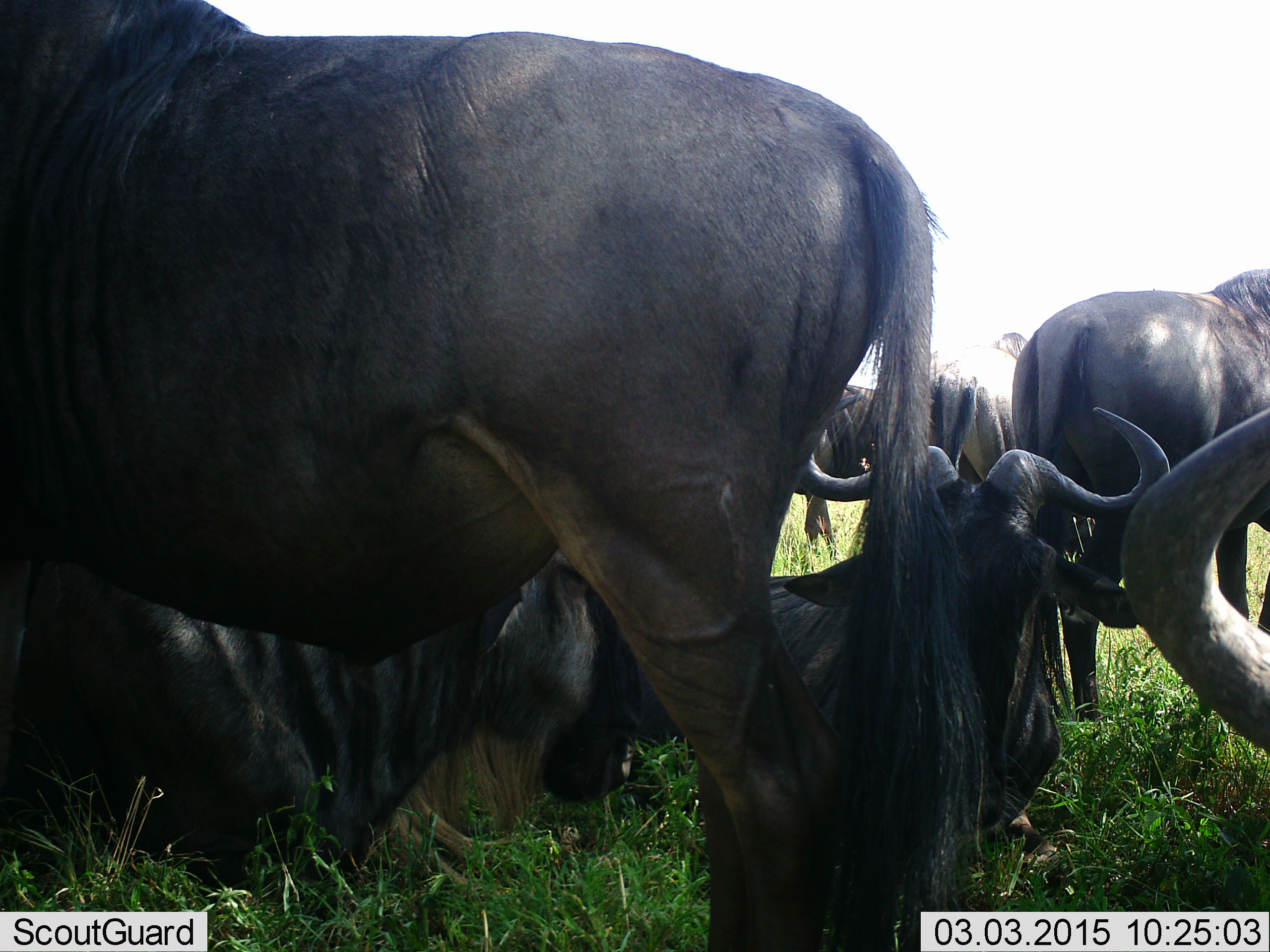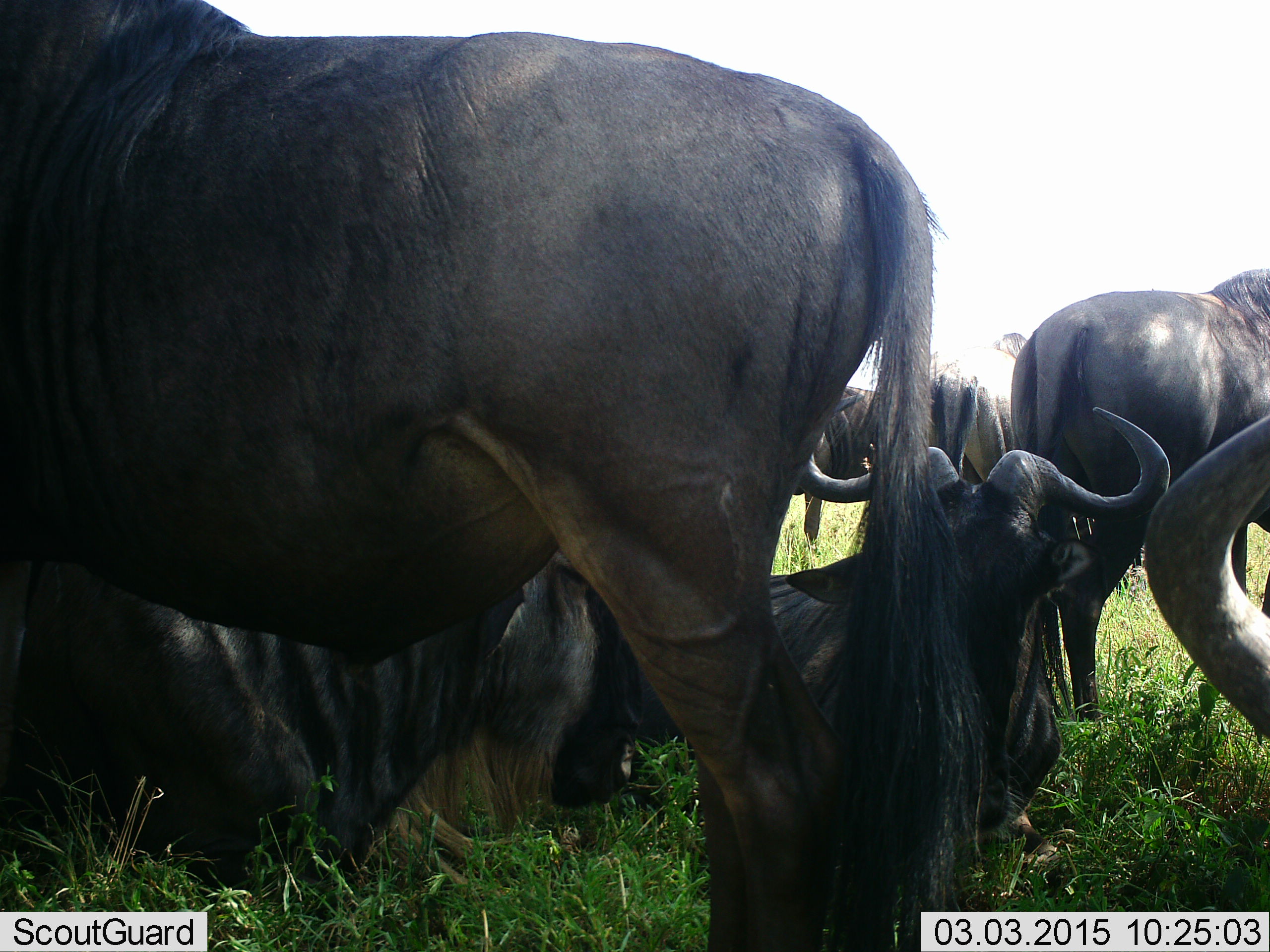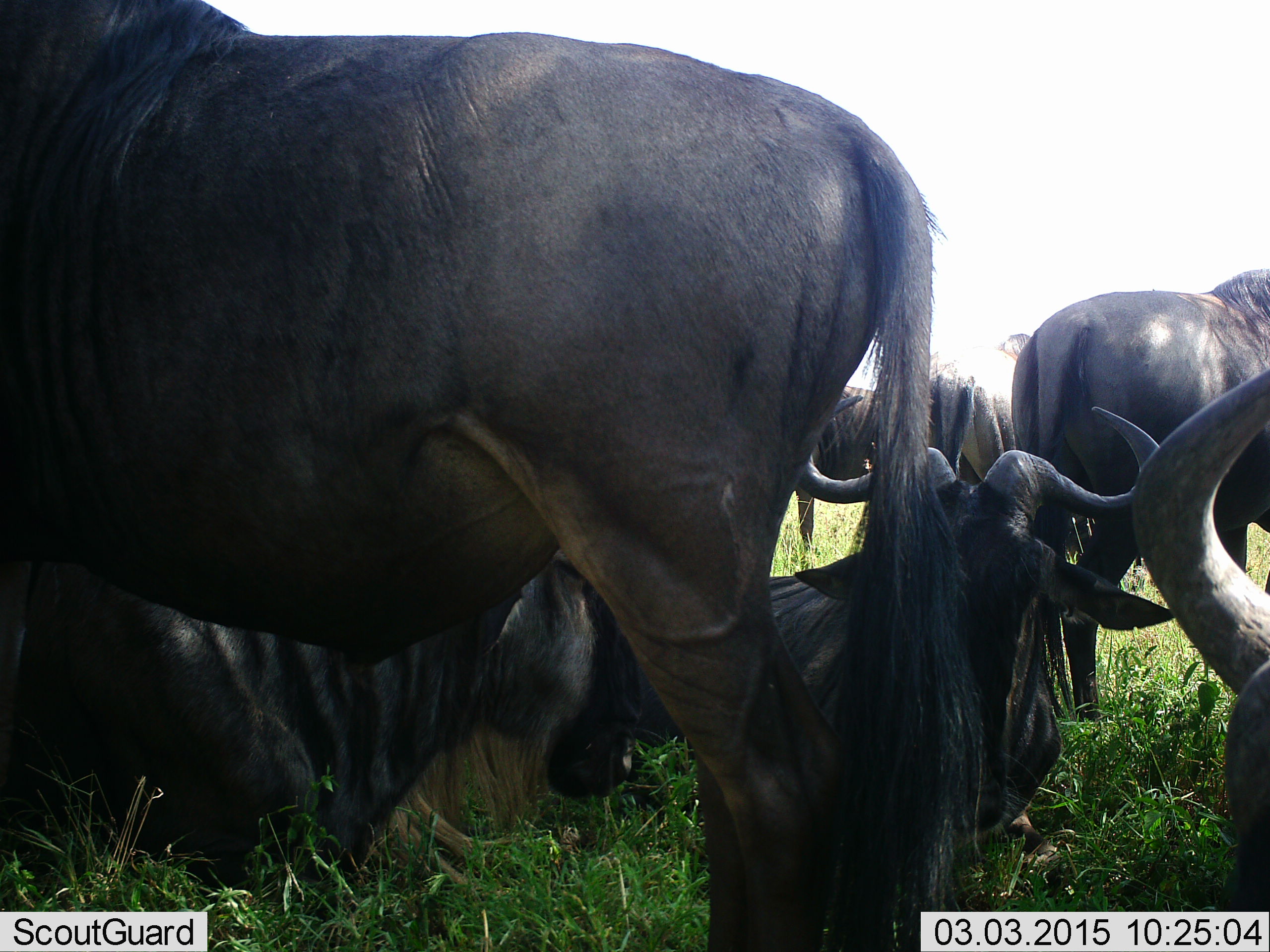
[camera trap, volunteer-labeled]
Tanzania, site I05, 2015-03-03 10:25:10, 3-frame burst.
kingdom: Animalia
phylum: Chordata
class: Mammalia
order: Artiodactyla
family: Bovidae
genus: Connochaetes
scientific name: Connochaetes taurinus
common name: blue wildebeest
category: wildebeest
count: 6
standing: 60%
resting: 80%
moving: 10%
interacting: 10%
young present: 0%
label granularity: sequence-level